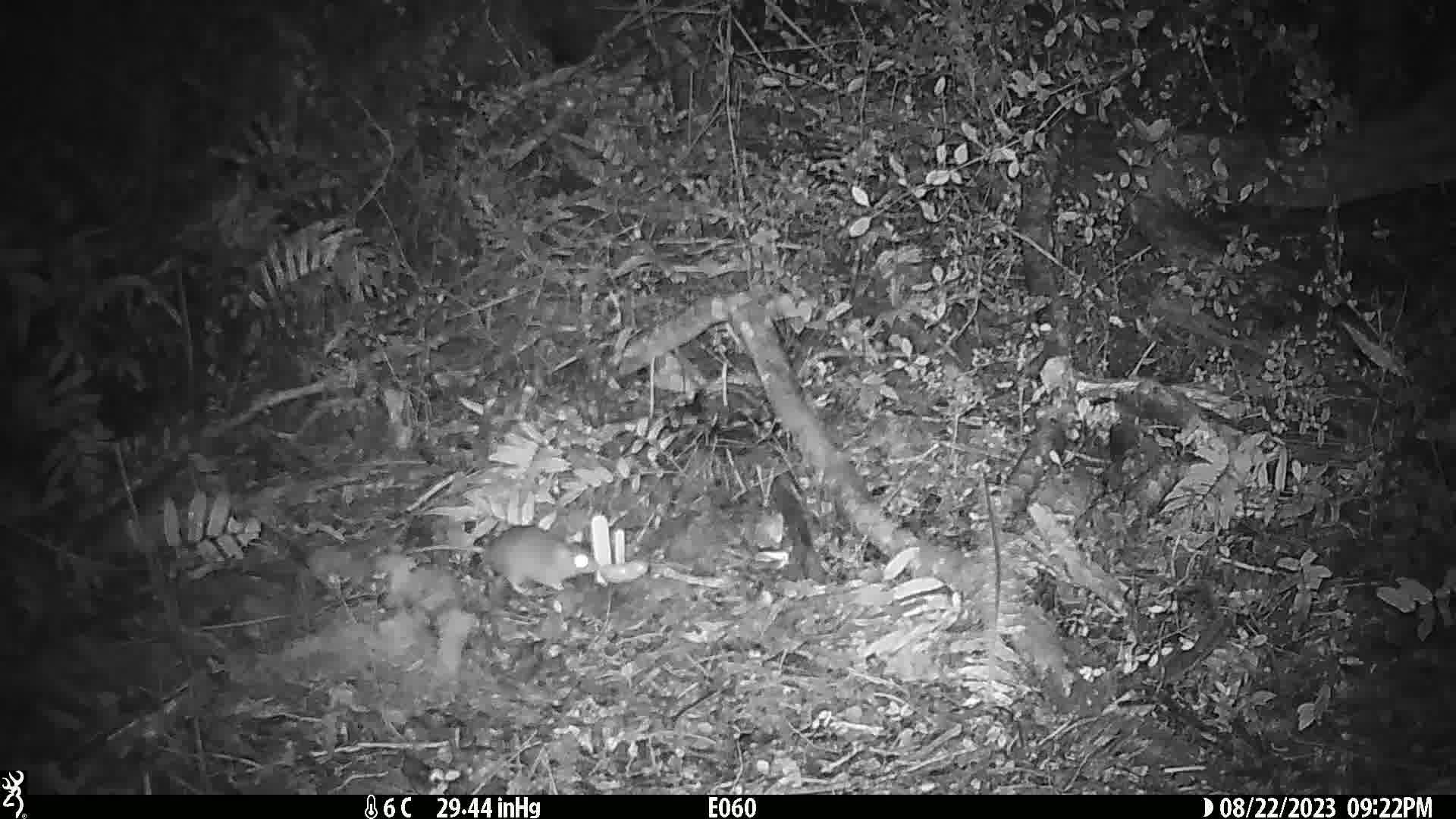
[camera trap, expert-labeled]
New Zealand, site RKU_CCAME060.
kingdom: Animalia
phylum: Chordata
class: Mammalia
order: Rodentia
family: Muridae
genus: Rattus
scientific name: Rattus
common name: rat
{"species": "rat (Rattus)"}